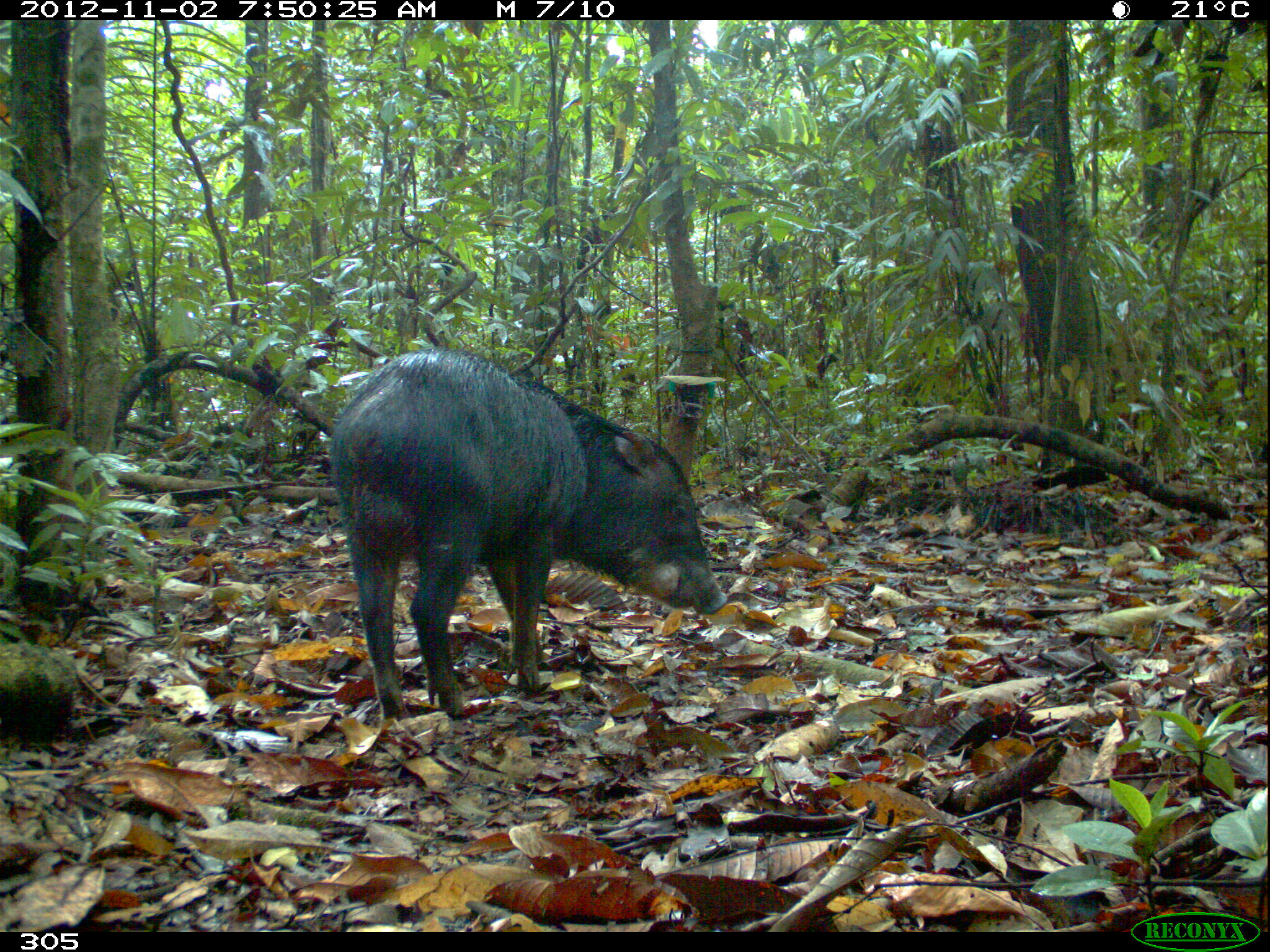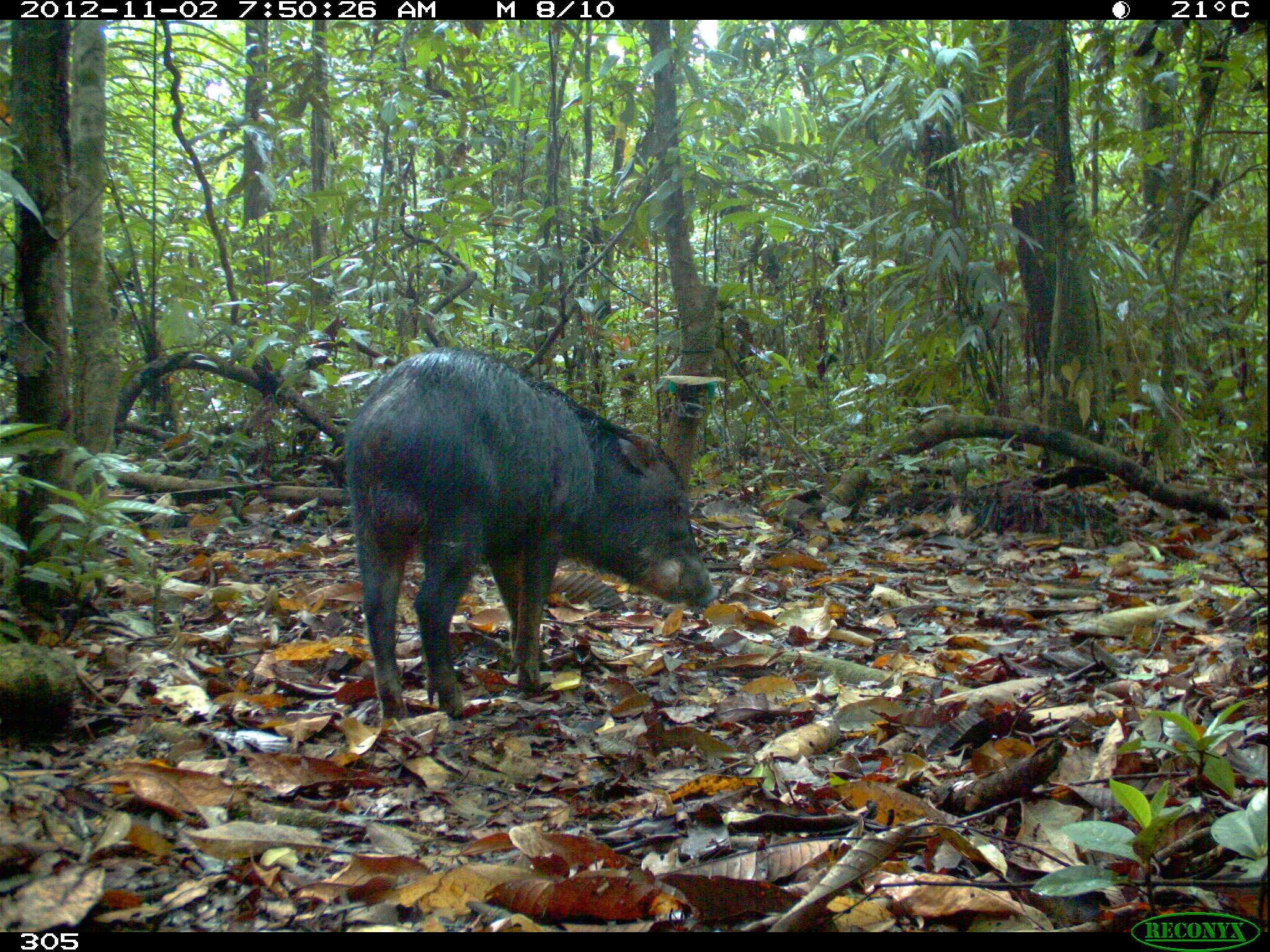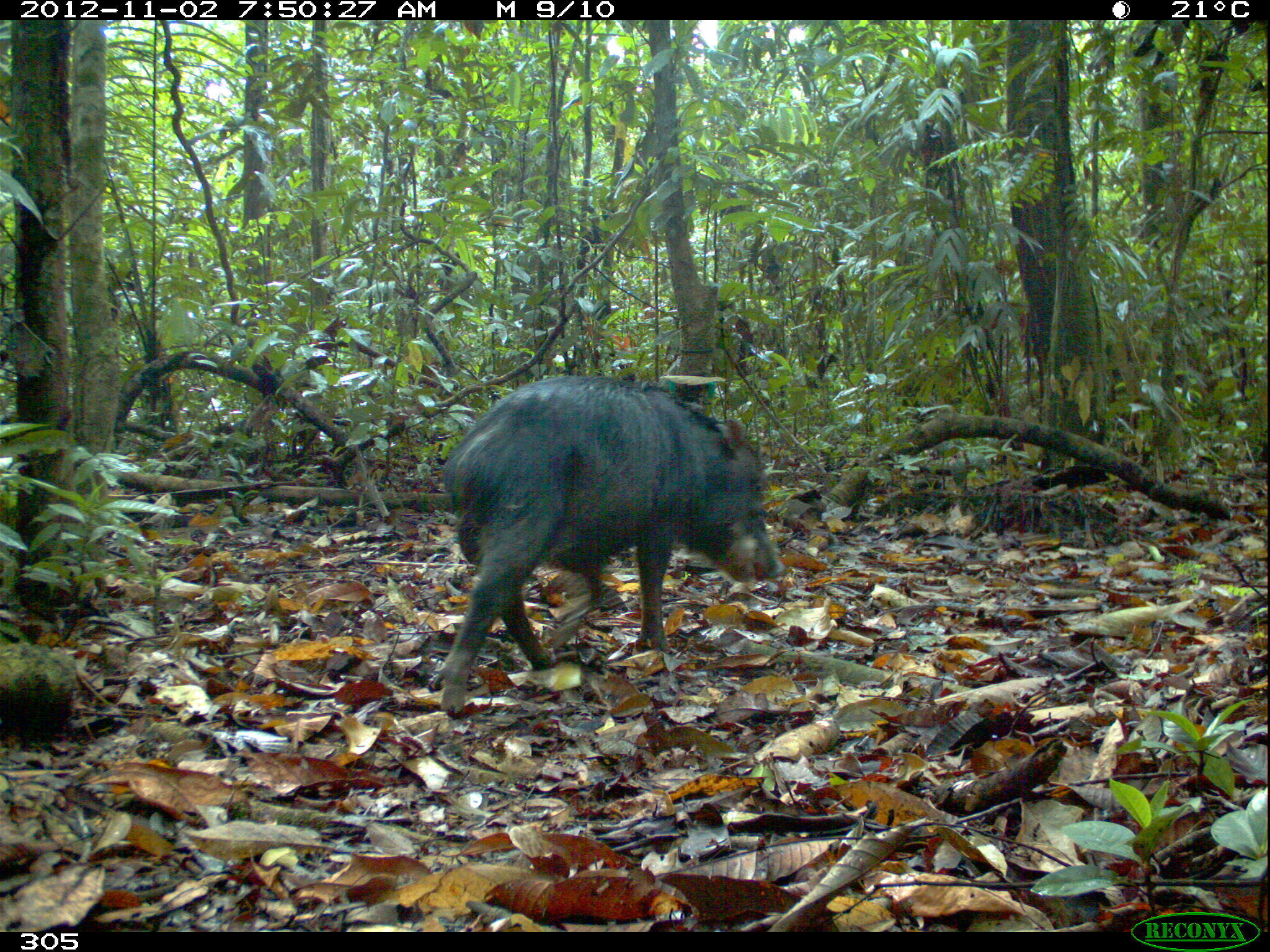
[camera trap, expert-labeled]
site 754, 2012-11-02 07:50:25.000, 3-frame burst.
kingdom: Animalia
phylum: Chordata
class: Mammalia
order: Artiodactyla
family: Tayassuidae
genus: Tayassu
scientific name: Tayassu pecari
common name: white-lipped peccary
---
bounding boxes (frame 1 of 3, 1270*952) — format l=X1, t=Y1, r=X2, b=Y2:
tayassu pecari: l=329, t=348, r=728, b=717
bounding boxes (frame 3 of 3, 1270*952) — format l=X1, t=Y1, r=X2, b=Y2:
tayassu pecari: l=439, t=372, r=784, b=715